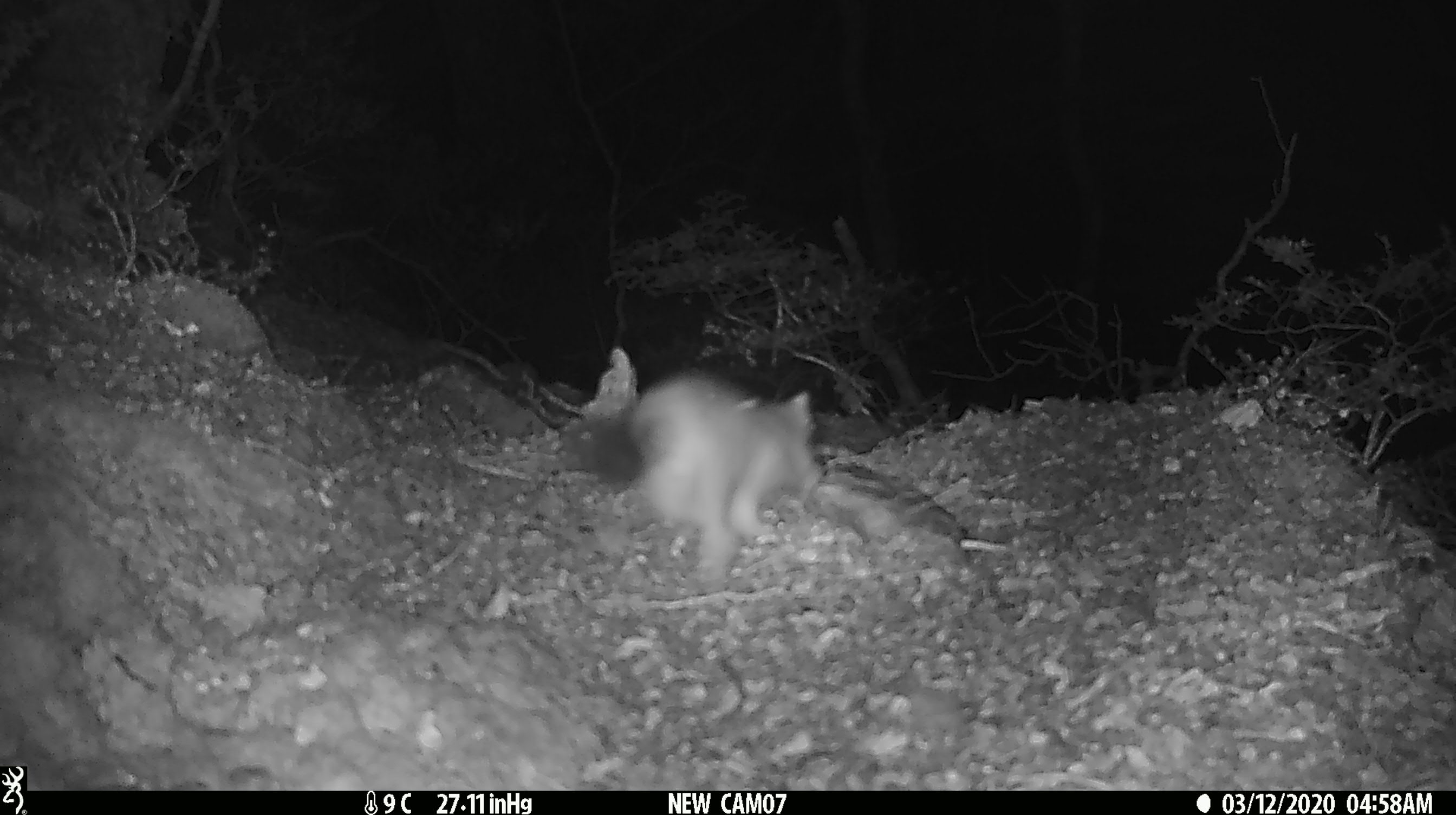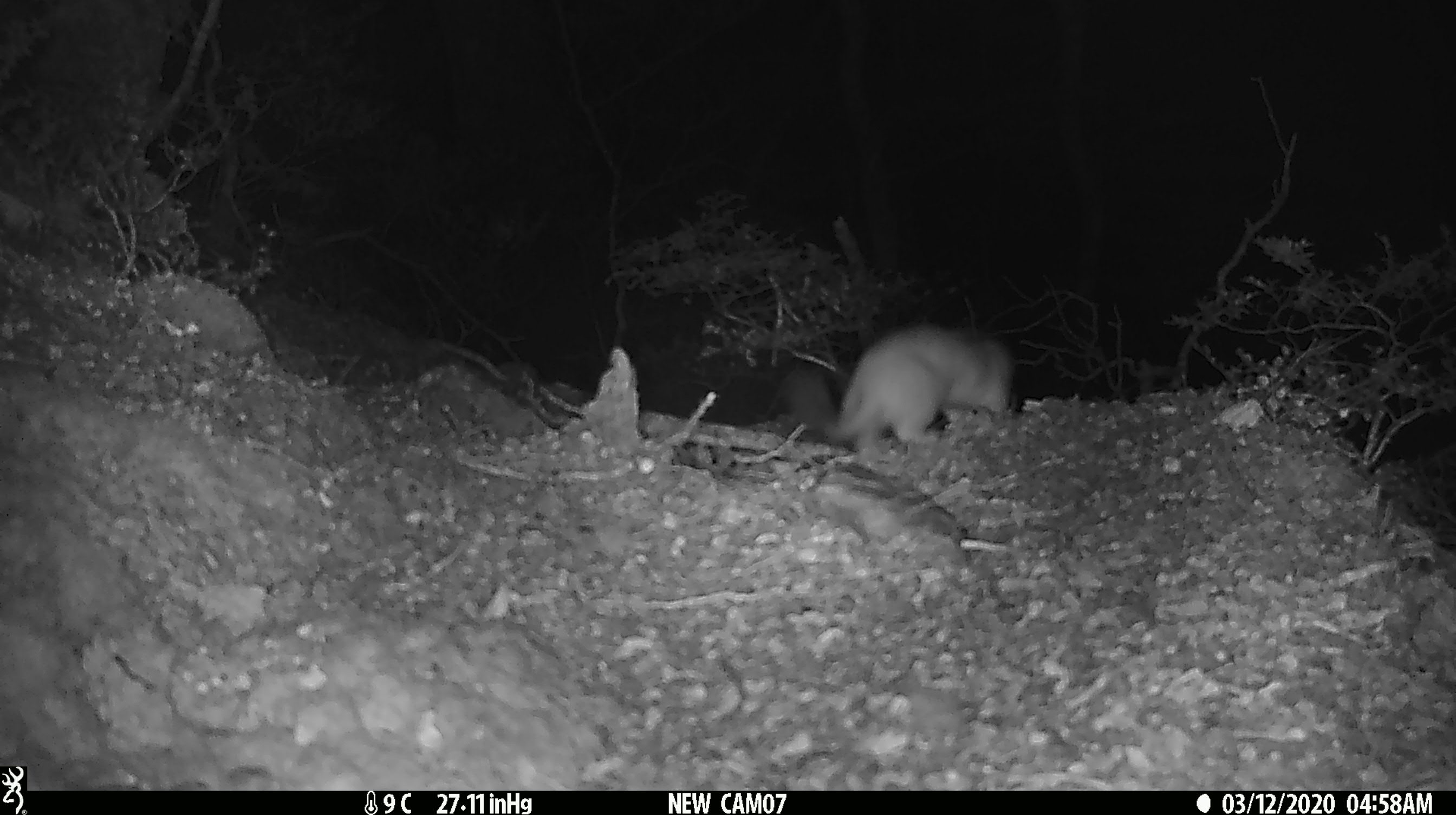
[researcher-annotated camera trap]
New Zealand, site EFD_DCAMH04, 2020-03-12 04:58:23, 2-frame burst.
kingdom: Animalia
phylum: Chordata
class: Mammalia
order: Carnivora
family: Mustelidae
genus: Mustela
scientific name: Mustela erminea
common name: stoat